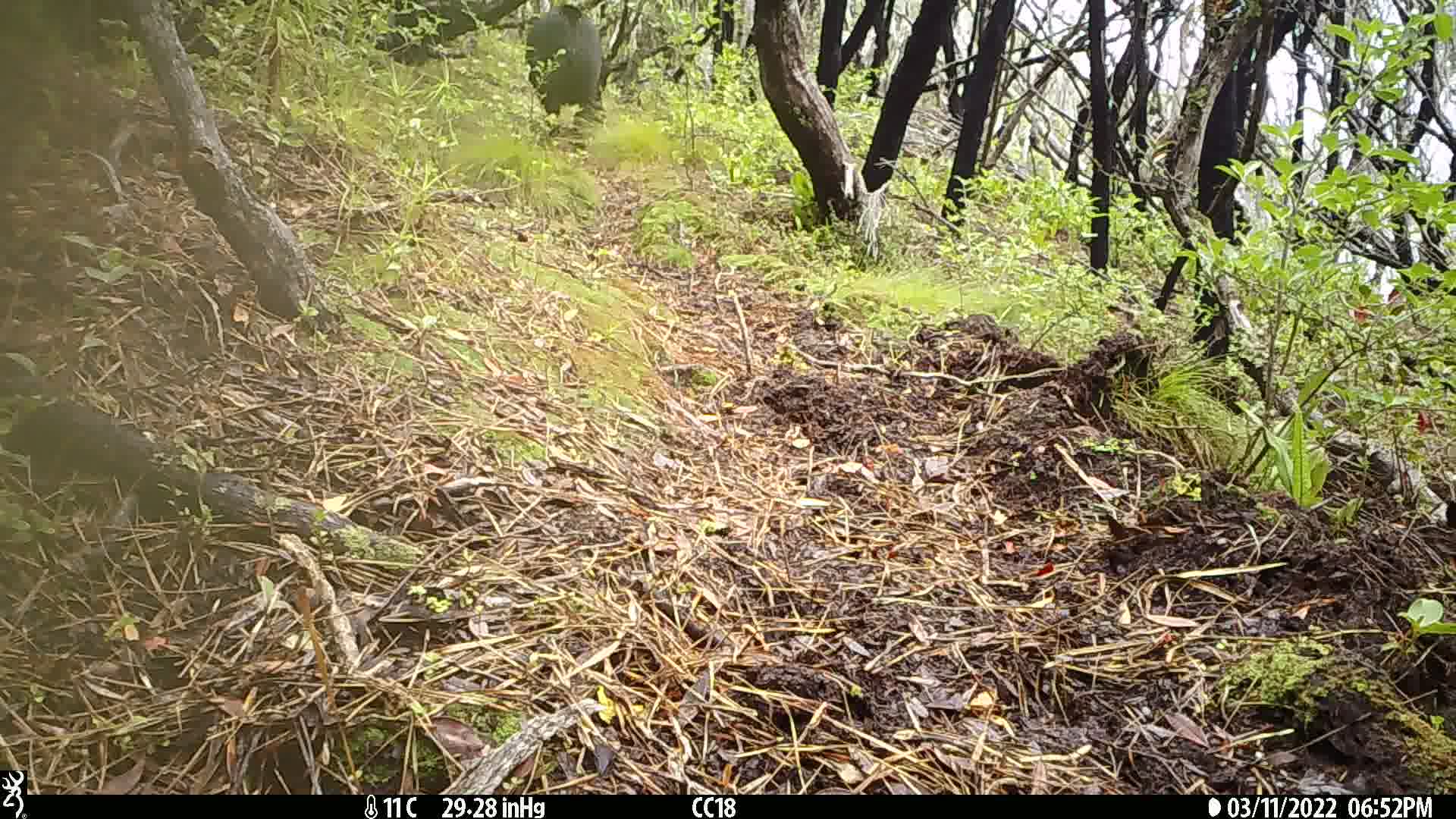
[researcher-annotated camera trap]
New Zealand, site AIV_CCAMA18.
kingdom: Animalia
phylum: Chordata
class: Mammalia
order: Artiodactyla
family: Suidae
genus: Sus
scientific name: Sus scrofa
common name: pig